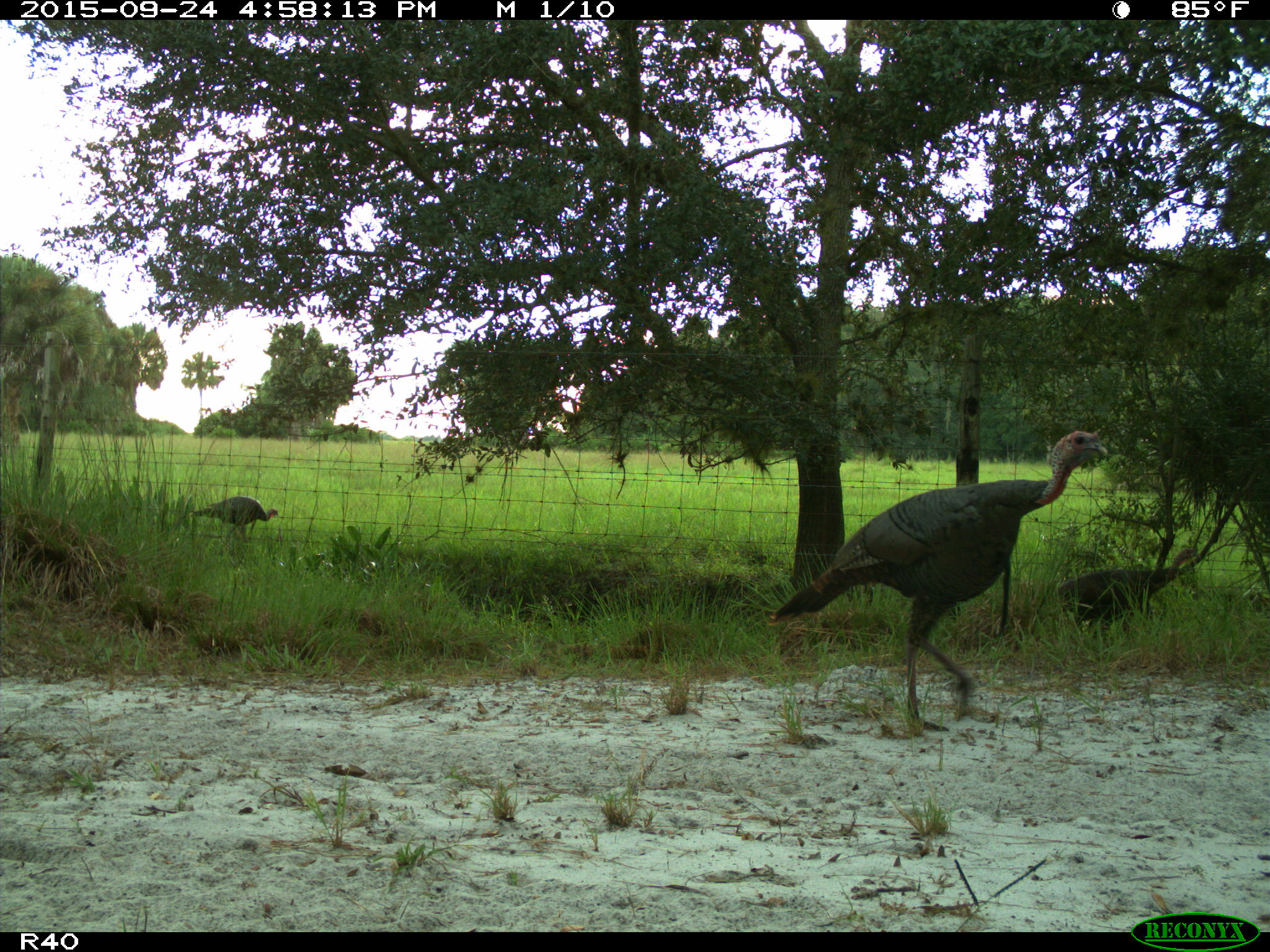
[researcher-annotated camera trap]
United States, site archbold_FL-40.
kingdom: Animalia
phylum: Chordata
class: Aves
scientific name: Aves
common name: birds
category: unidentified bird